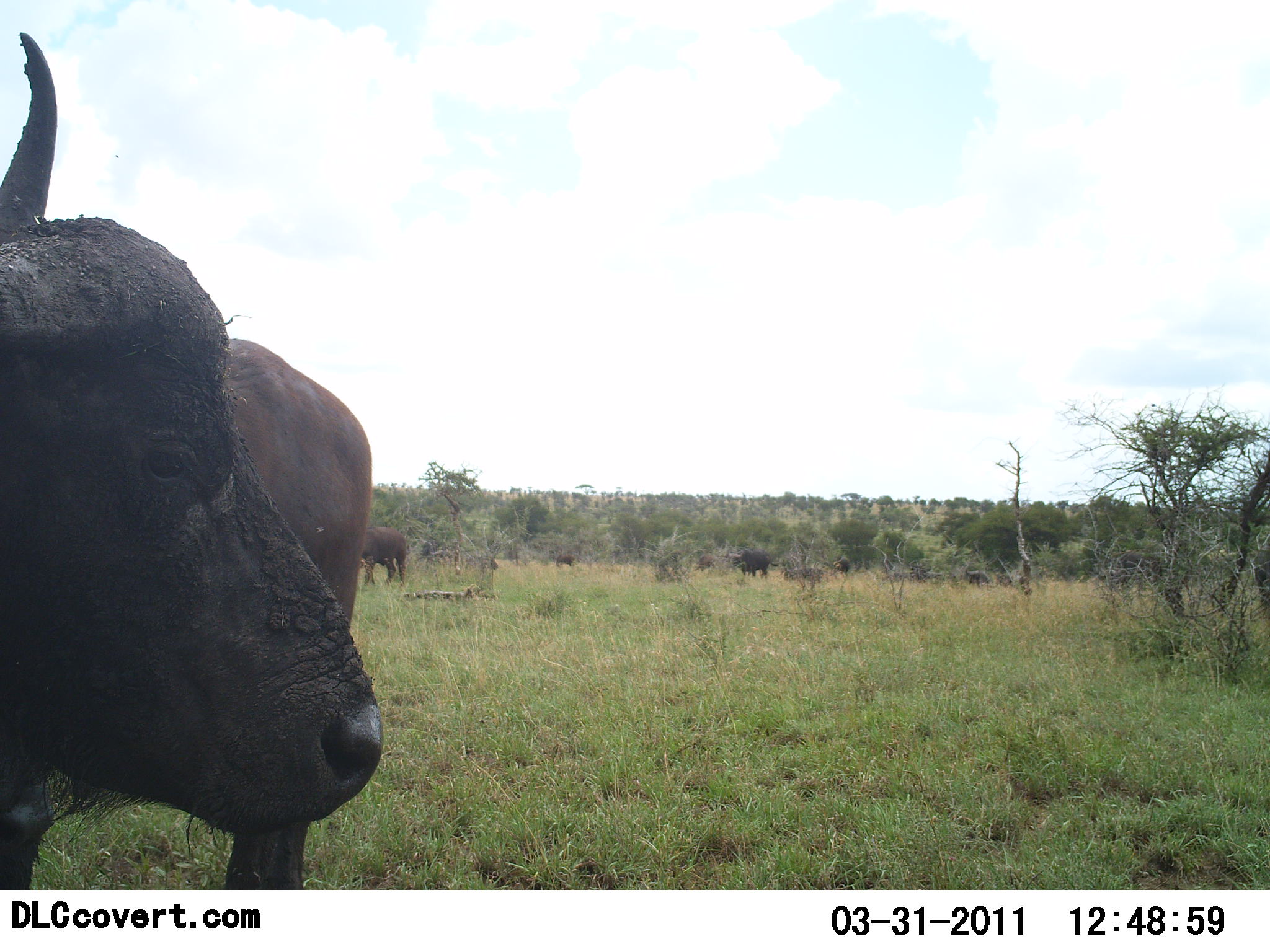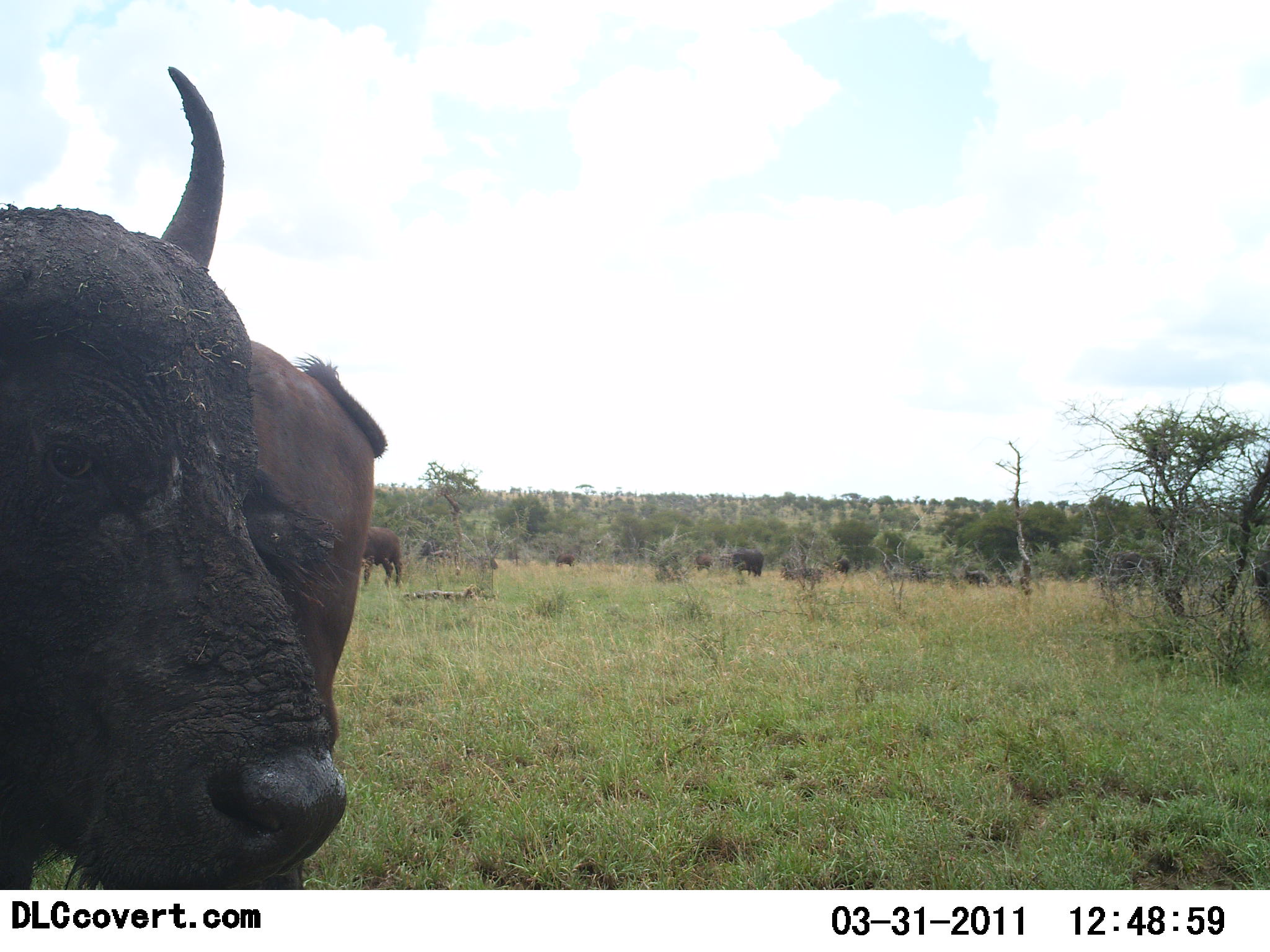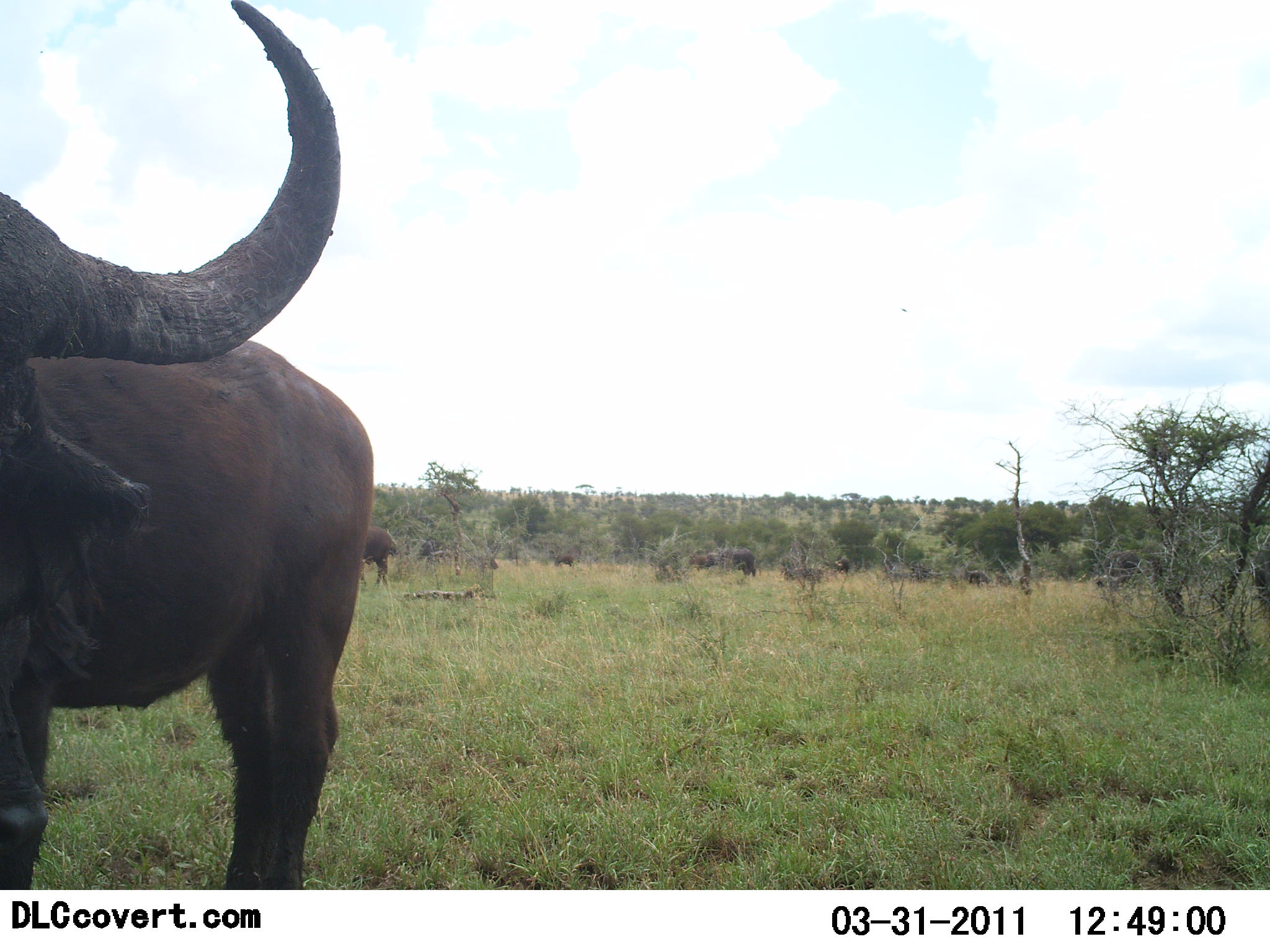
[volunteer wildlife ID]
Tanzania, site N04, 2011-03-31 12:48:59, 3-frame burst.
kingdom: Animalia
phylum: Chordata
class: Mammalia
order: Artiodactyla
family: Bovidae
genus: Syncerus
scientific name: Syncerus caffer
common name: cape buffalo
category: buffalo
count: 8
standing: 90%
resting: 0%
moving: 10%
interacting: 0%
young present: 0%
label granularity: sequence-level